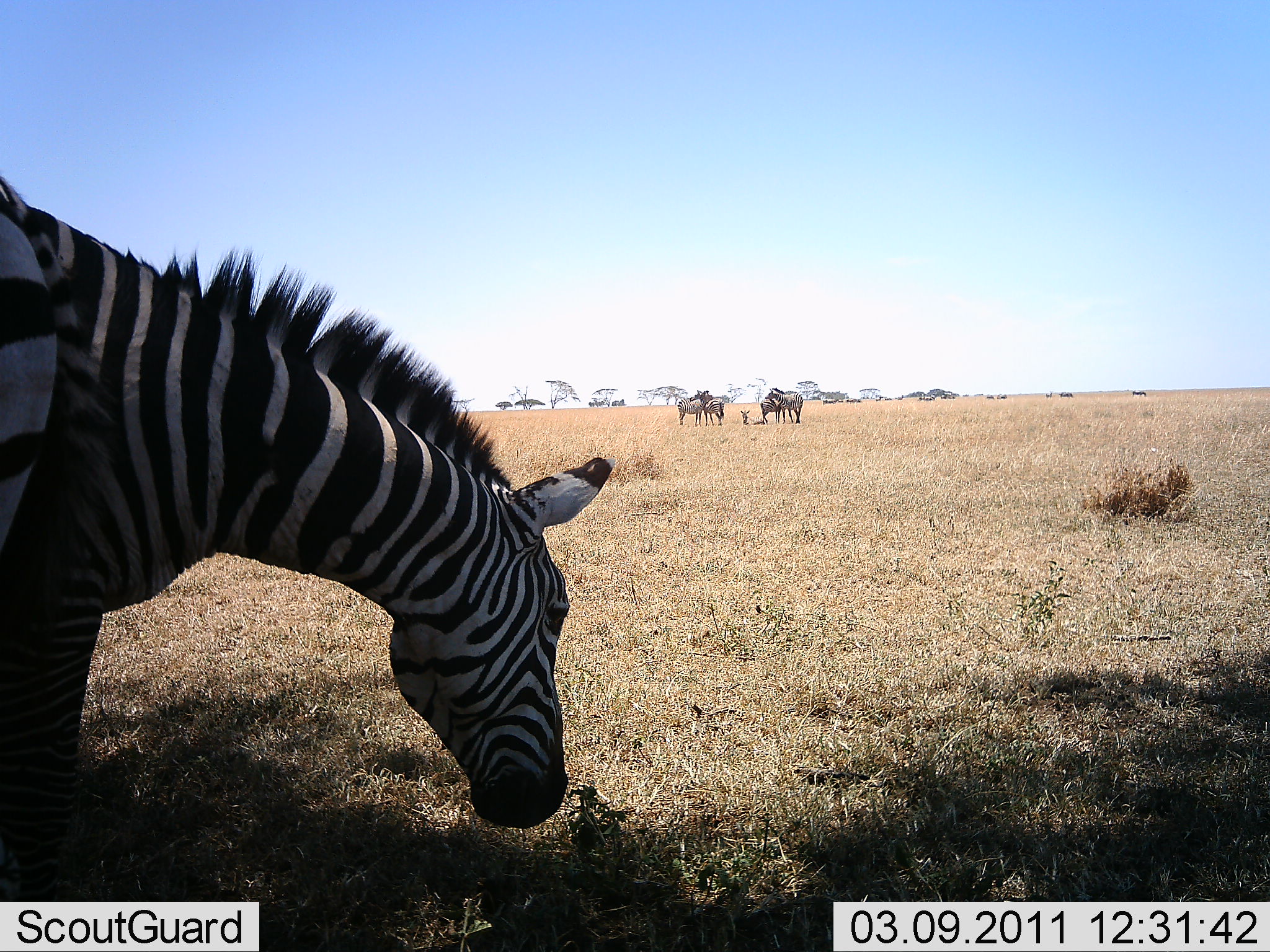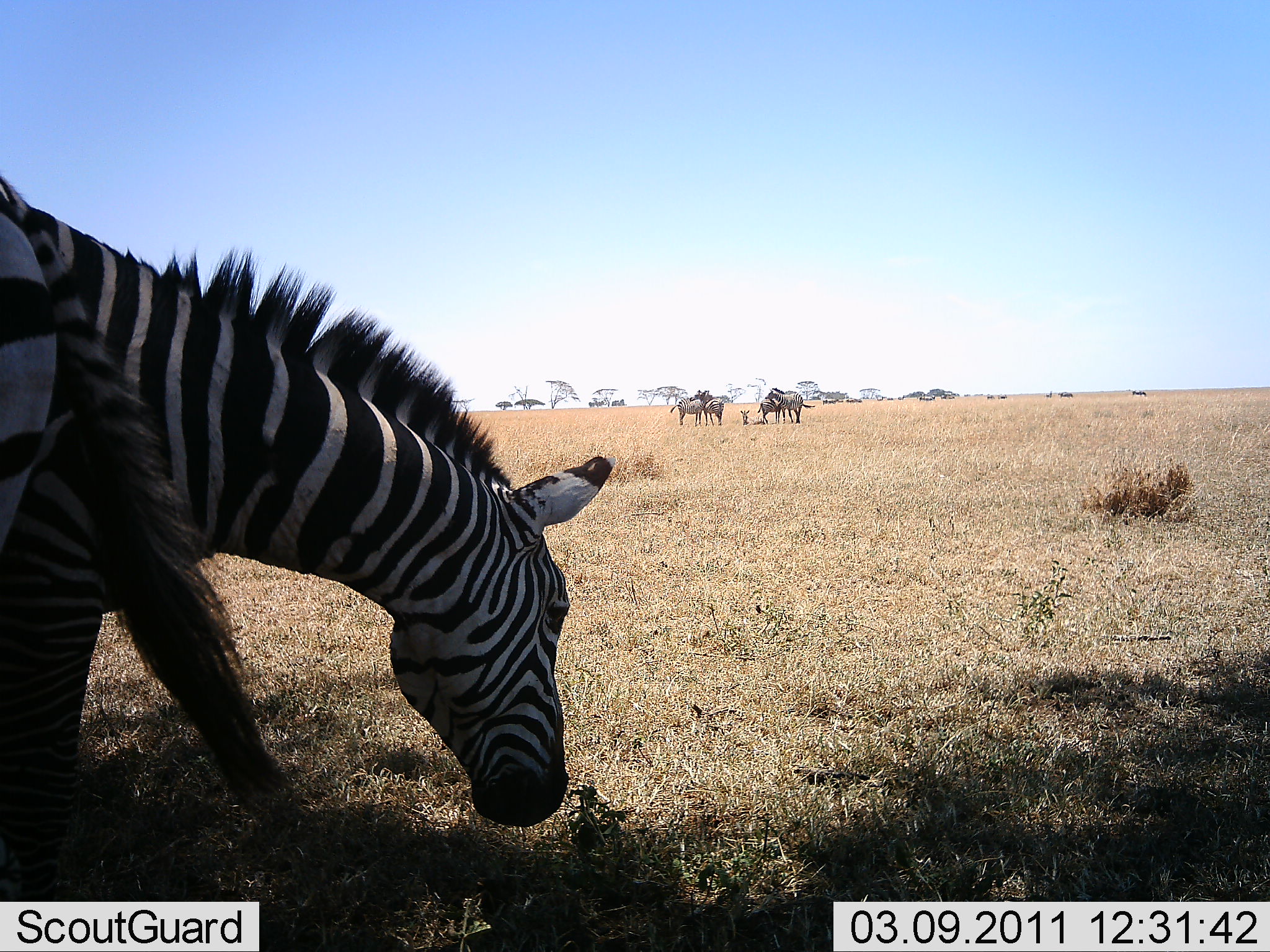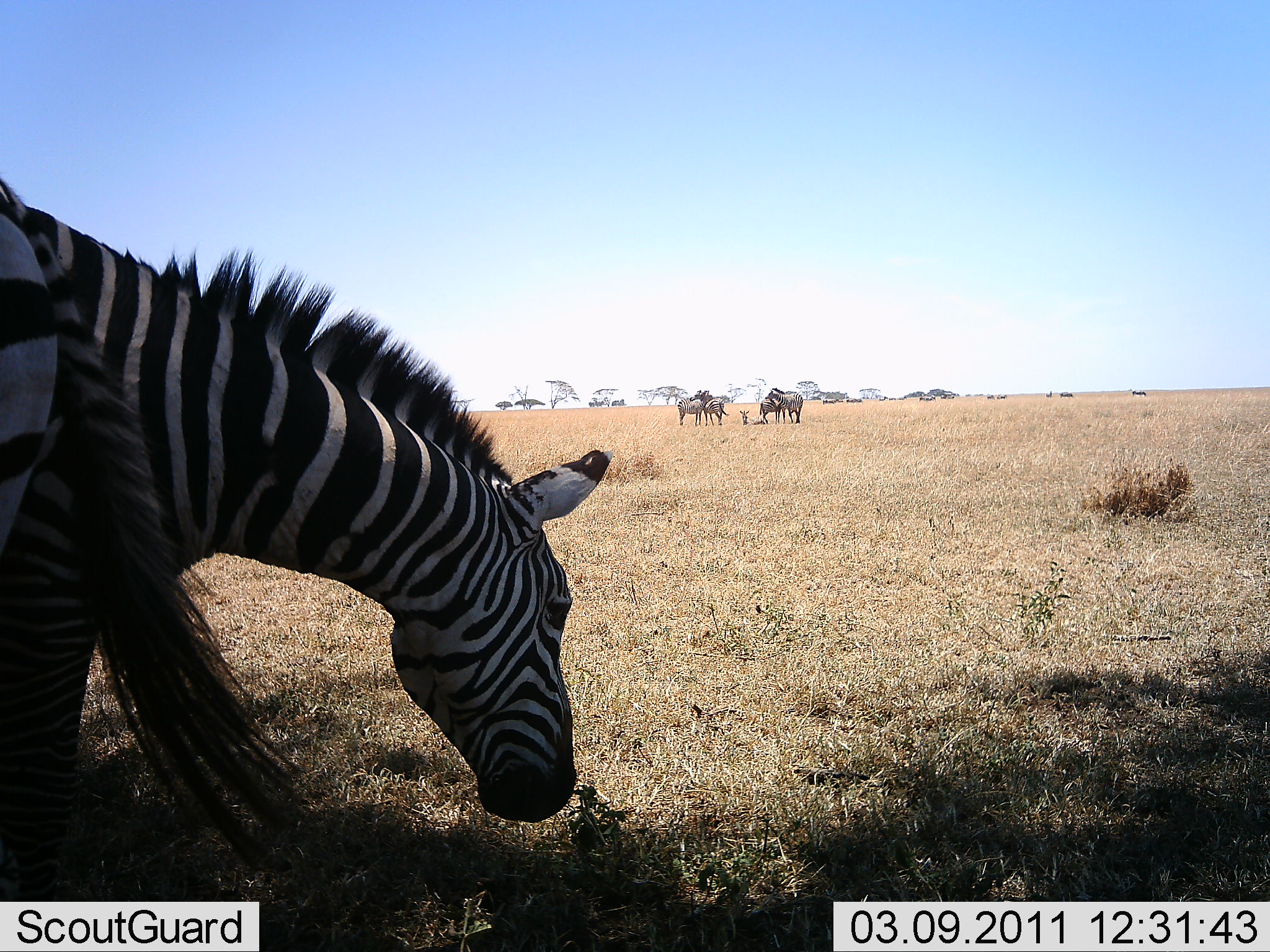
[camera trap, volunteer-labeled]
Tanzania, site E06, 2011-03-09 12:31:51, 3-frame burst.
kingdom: Animalia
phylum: Chordata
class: Mammalia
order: Artiodactyla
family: Bovidae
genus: Connochaetes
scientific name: Connochaetes taurinus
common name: blue wildebeest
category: wildebeest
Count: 4.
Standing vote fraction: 80%.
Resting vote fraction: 20%.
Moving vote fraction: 0%.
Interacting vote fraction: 10%.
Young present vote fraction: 0%.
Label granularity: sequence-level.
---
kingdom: Animalia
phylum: Chordata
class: Mammalia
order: Perissodactyla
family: Equidae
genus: Equus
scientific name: Equus quagga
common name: plains zebra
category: zebra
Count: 2.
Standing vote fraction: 60%.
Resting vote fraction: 25%.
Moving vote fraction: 0%.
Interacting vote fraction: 5%.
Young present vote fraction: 10%.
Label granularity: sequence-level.